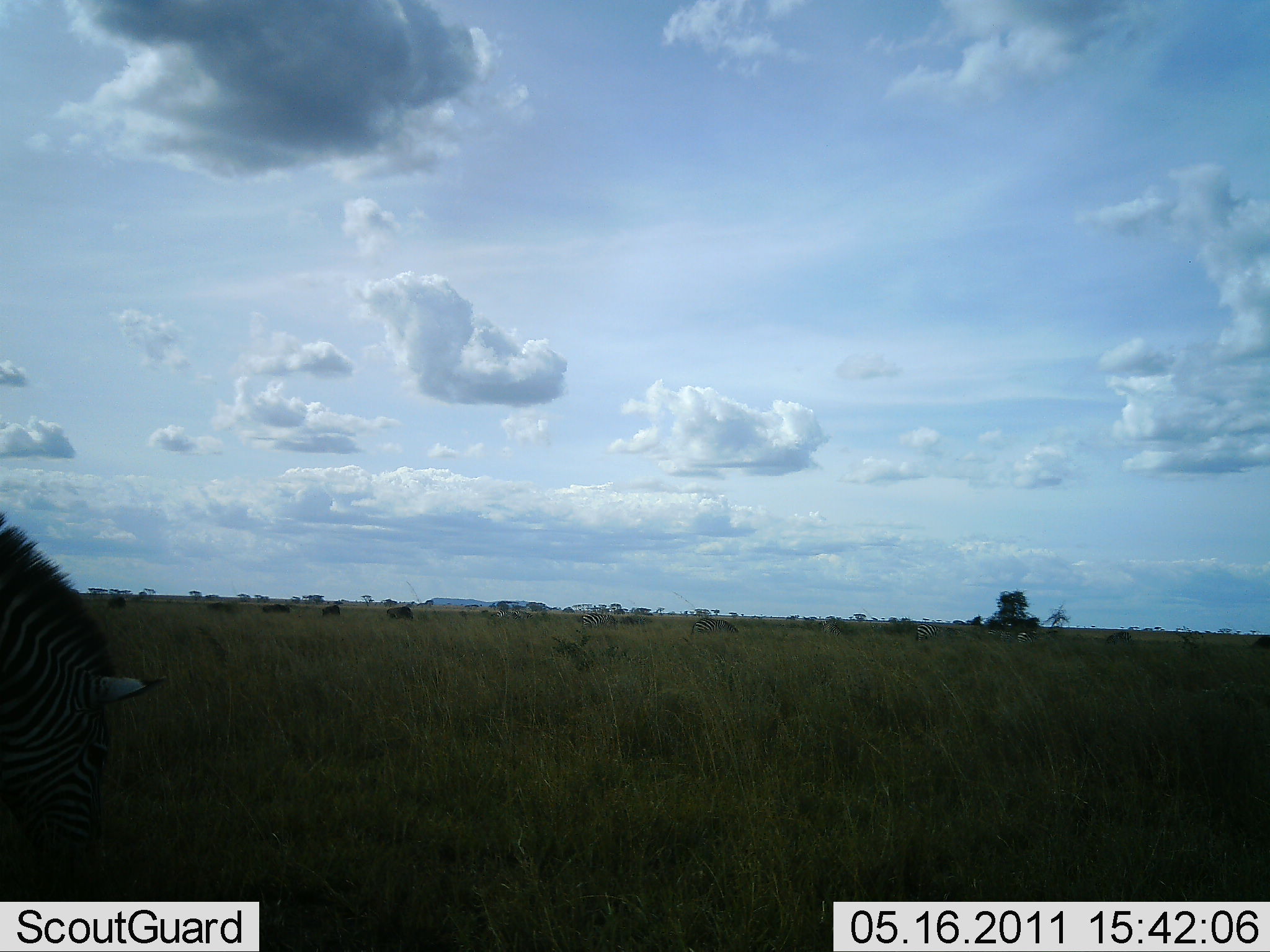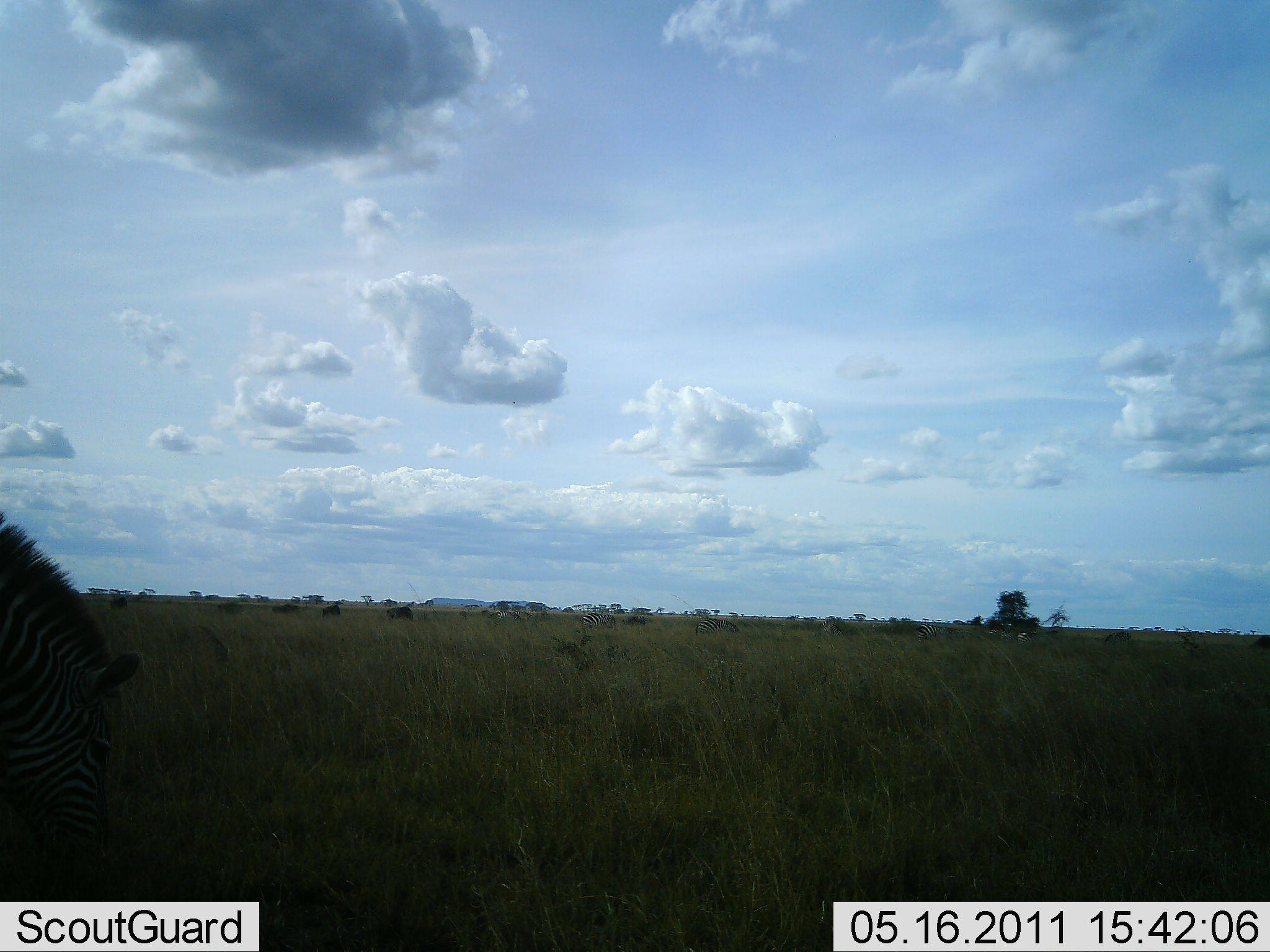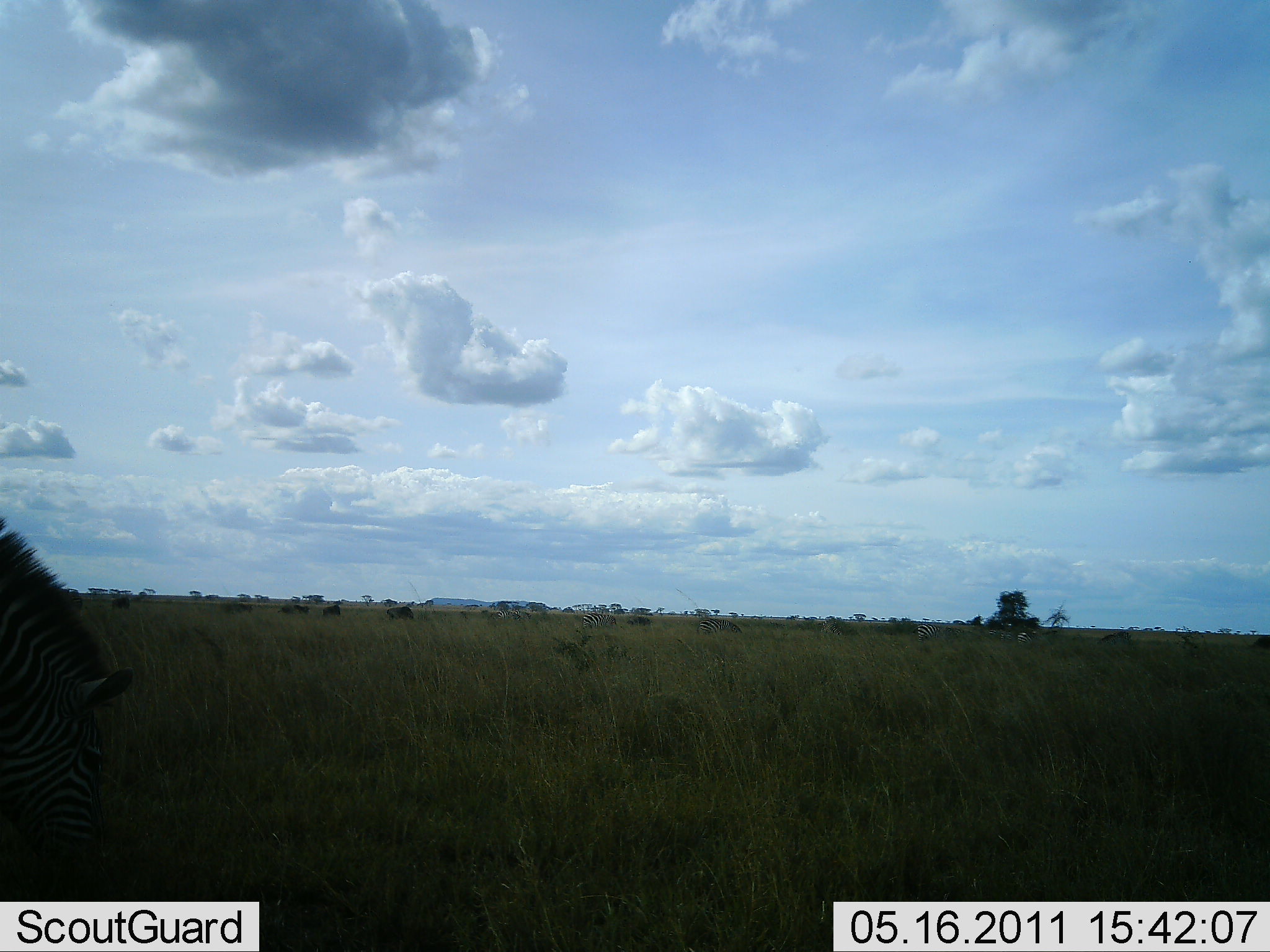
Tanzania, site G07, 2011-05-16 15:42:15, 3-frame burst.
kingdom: Animalia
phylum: Chordata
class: Mammalia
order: Perissodactyla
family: Equidae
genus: Equus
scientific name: Equus quagga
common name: plains zebra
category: zebra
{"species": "zebra (plains zebra) (Equus quagga)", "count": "1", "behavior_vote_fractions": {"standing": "41%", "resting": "6%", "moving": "24%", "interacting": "0%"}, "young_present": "0%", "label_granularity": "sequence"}